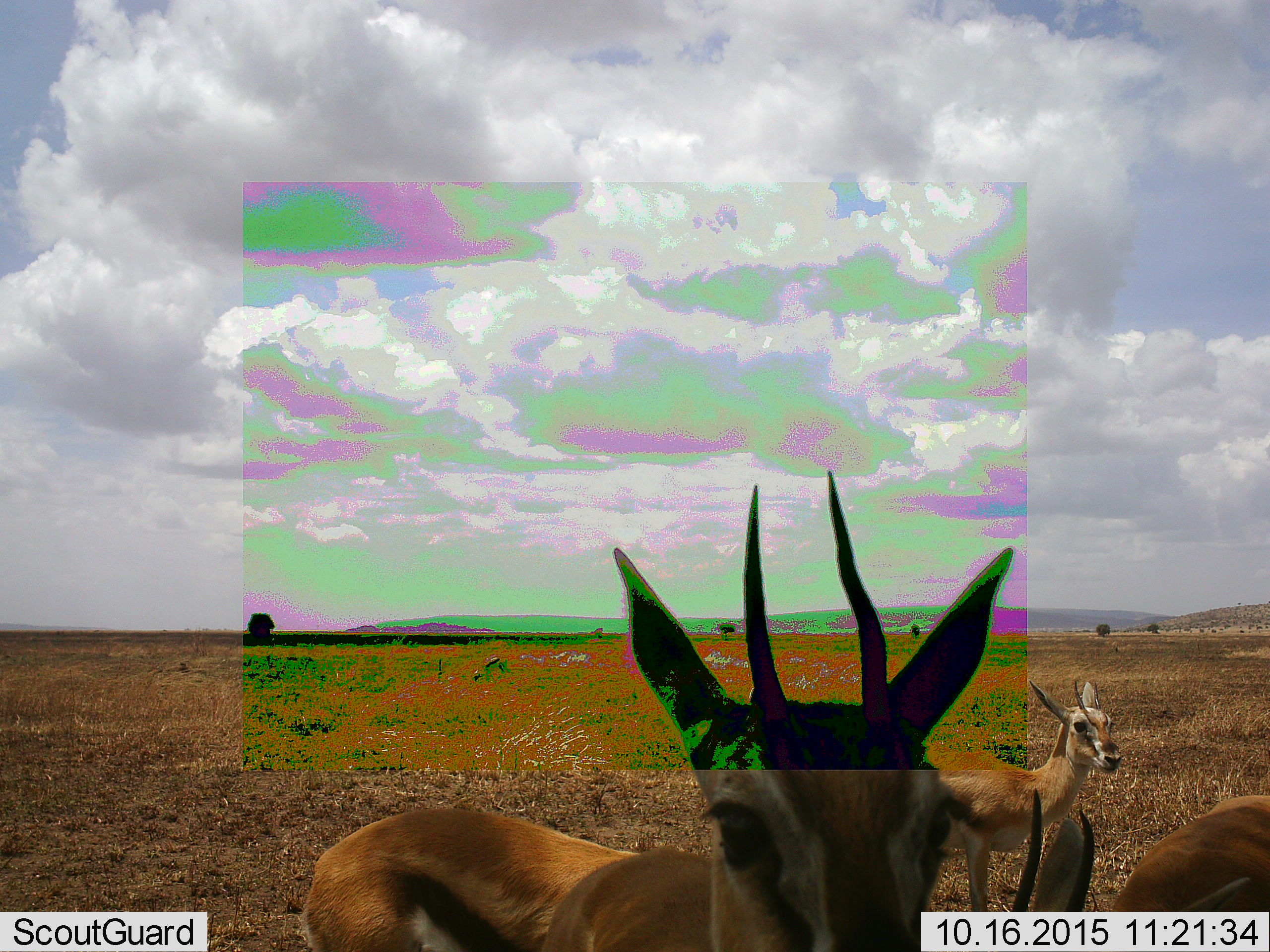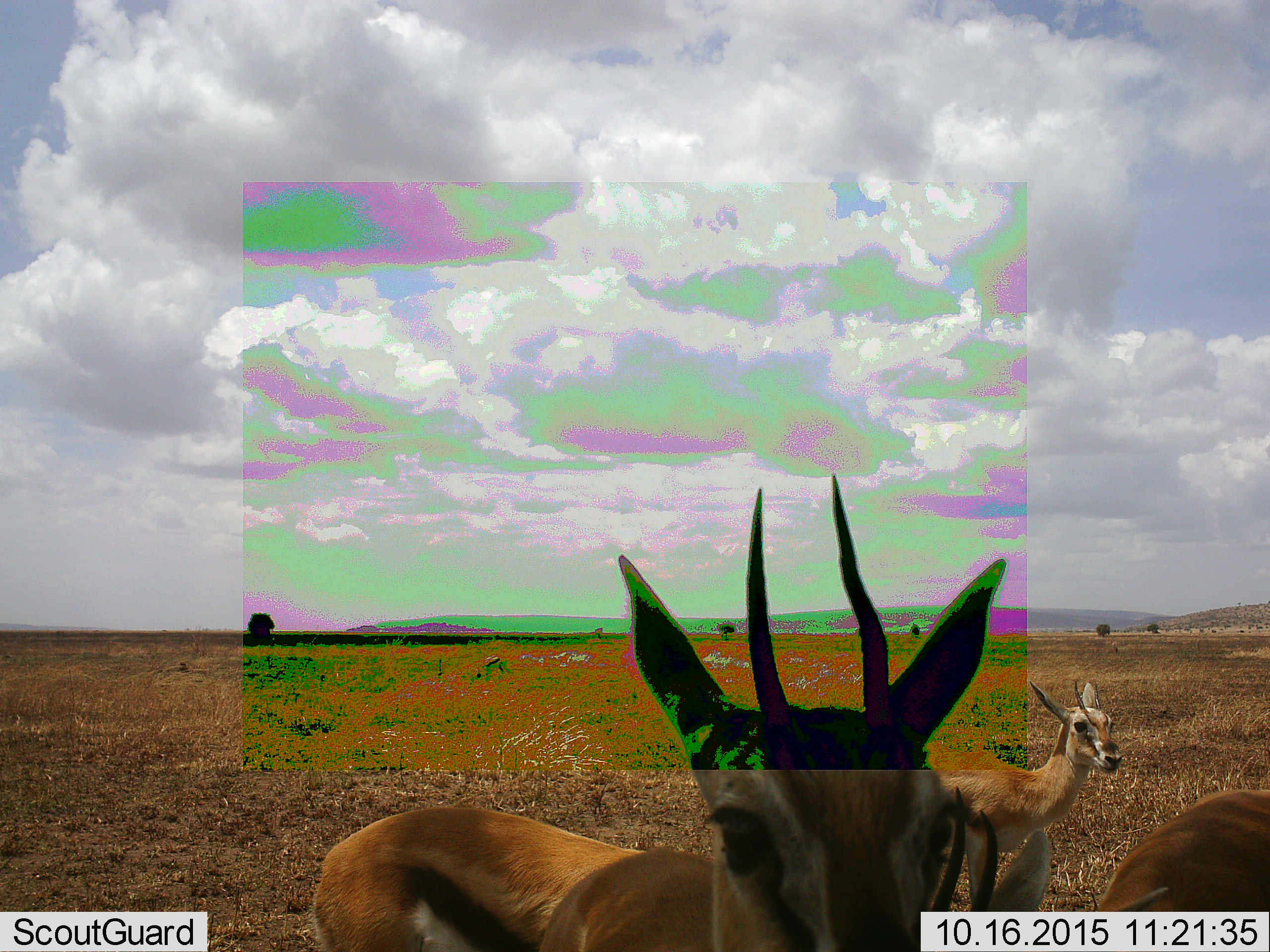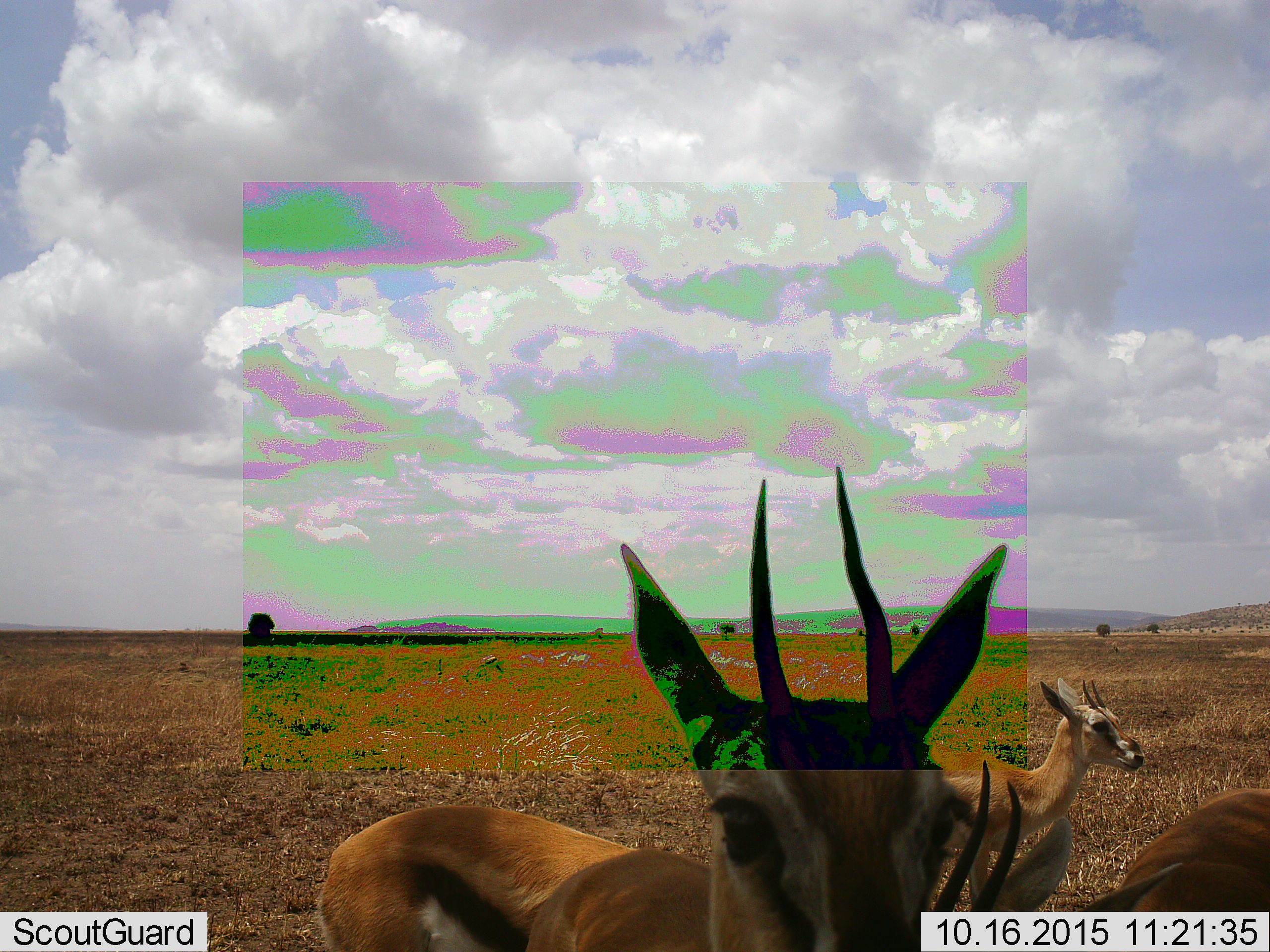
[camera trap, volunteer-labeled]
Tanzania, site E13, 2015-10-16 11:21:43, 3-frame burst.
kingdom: Animalia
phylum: Chordata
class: Mammalia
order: Artiodactyla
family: Bovidae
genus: Eudorcas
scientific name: Eudorcas thomsonii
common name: thomson's gazelle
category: gazellethomsons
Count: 3.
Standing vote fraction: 87%.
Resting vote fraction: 0%.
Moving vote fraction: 27%.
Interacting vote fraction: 13%.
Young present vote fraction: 7%.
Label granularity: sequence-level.